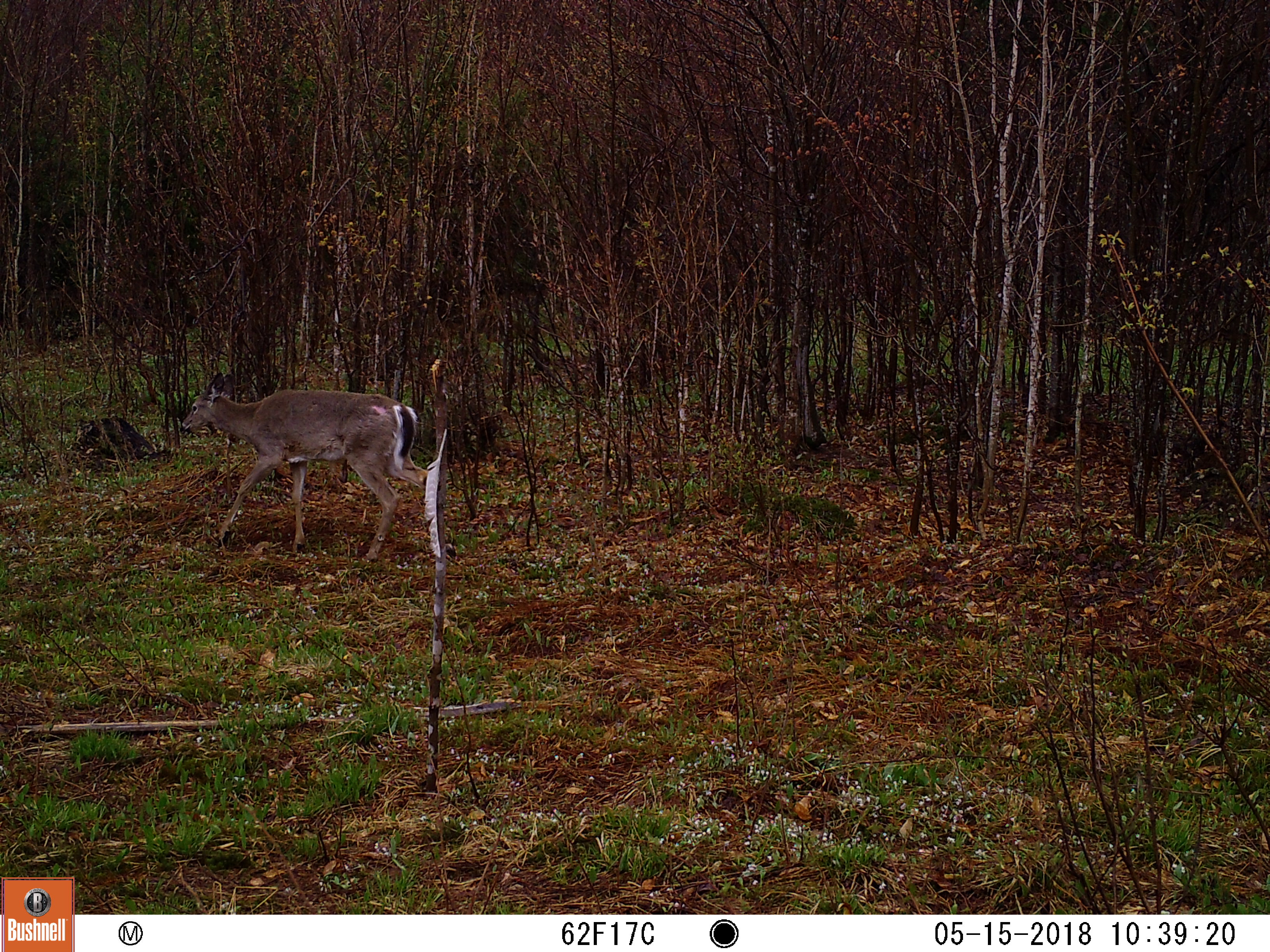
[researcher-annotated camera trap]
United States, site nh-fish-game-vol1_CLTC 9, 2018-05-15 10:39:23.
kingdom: Animalia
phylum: Chordata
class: Mammalia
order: Artiodactyla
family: Cervidae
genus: Odocoileus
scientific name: Odocoileus virginianus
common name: white-tailed deer